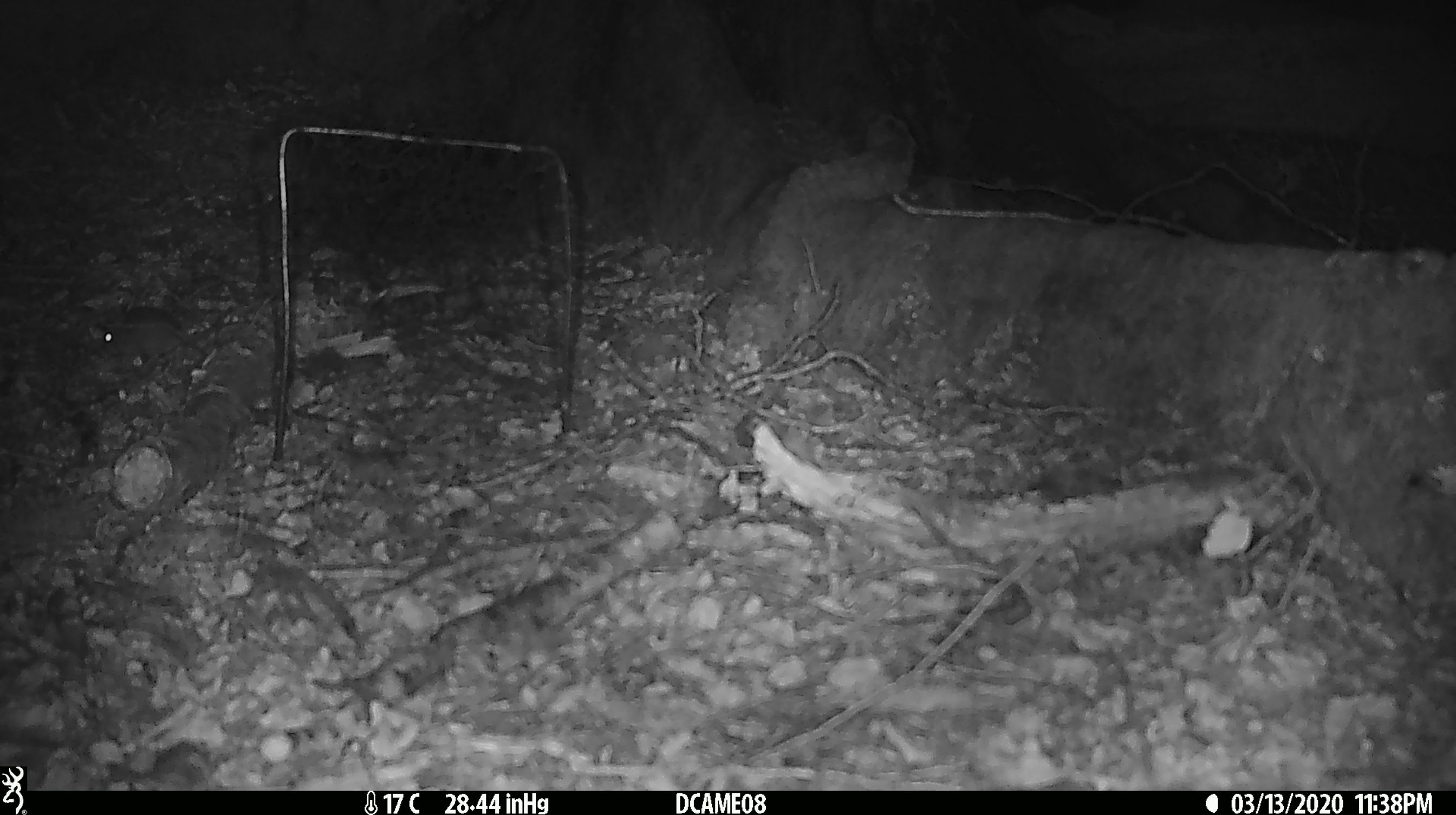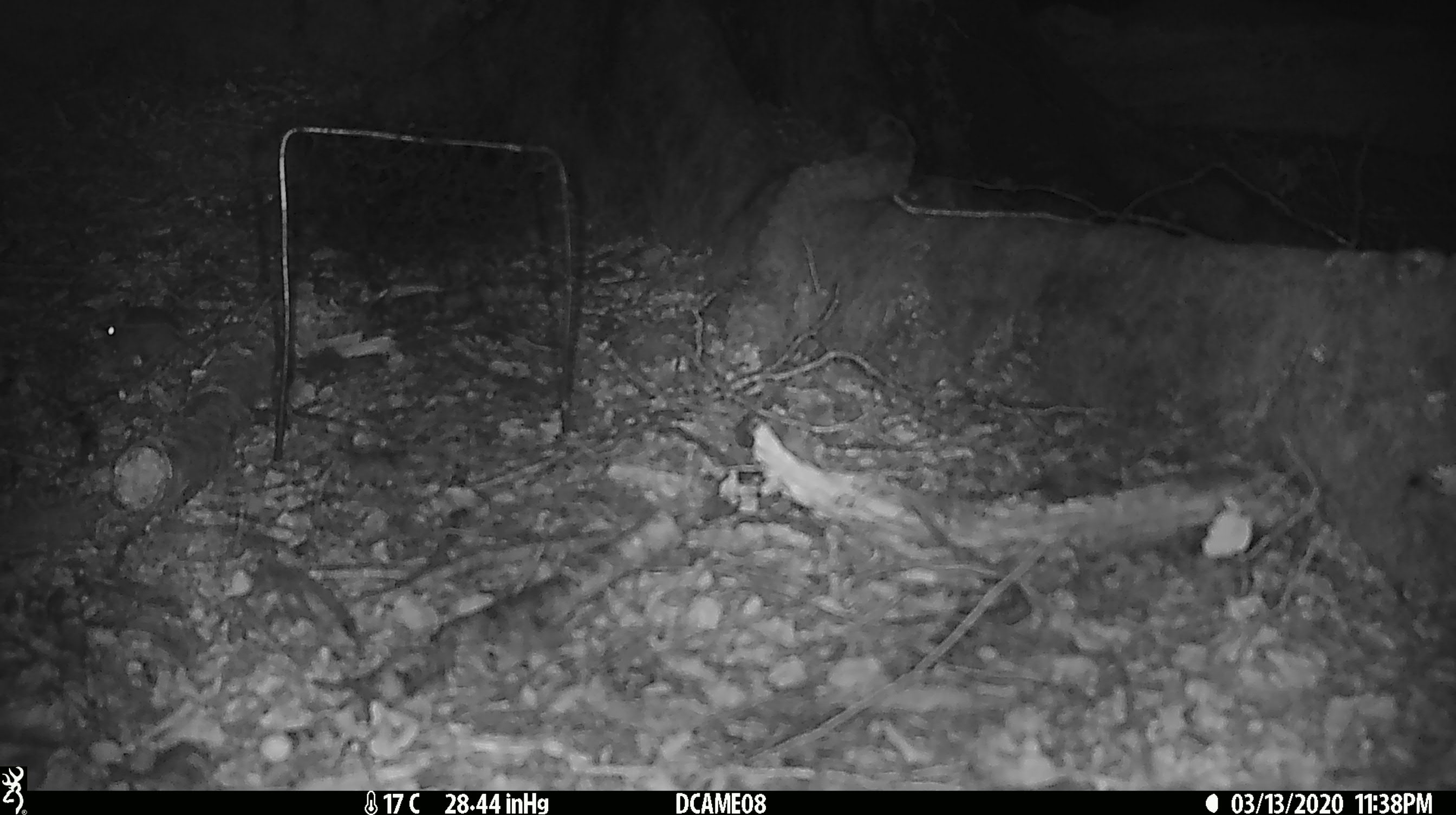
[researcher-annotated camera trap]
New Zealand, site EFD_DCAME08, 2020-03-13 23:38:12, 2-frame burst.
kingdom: Animalia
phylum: Chordata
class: Mammalia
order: Rodentia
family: Muridae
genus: Mus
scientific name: Mus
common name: mouse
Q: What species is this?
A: Mouse (Mus).